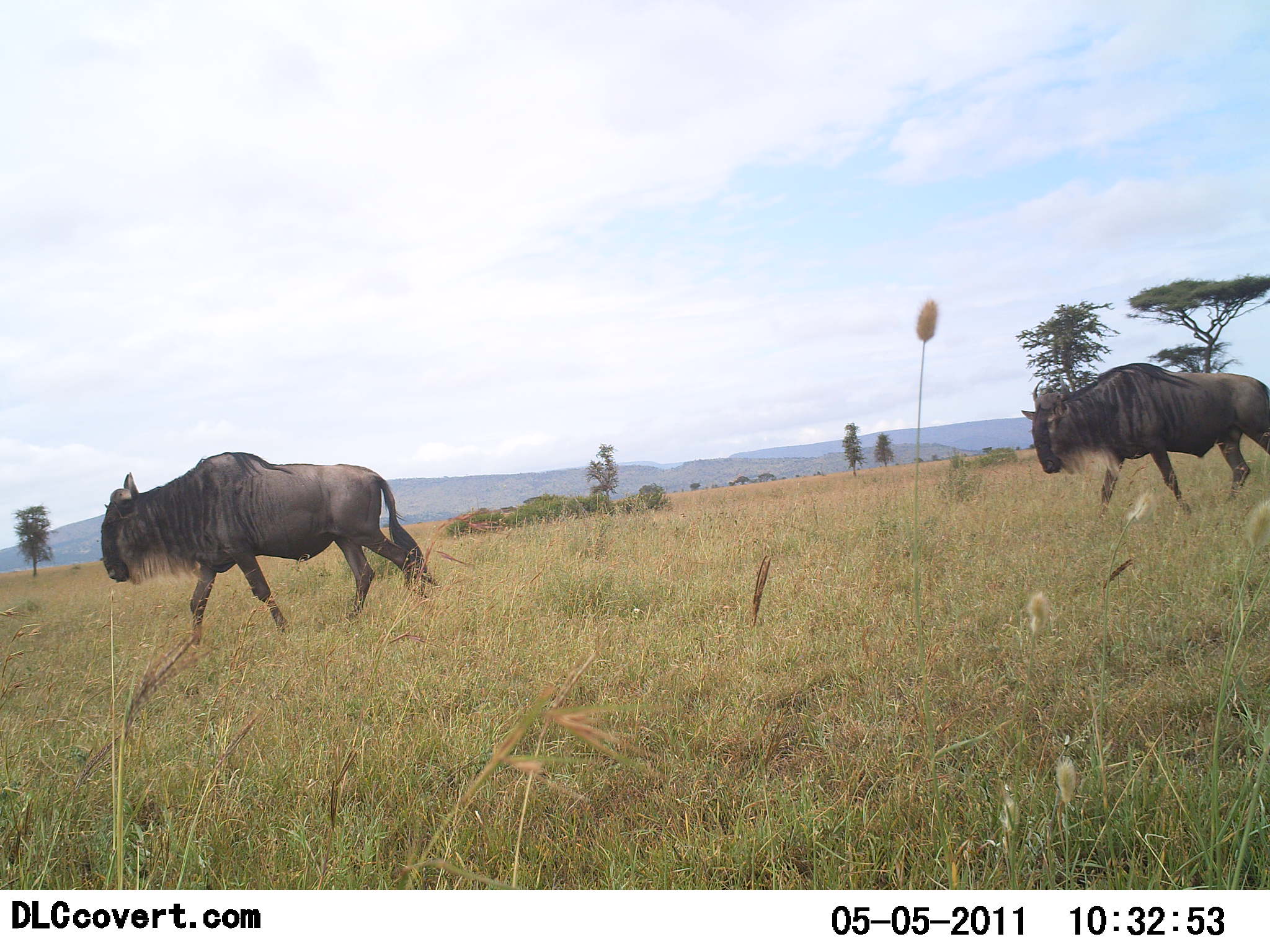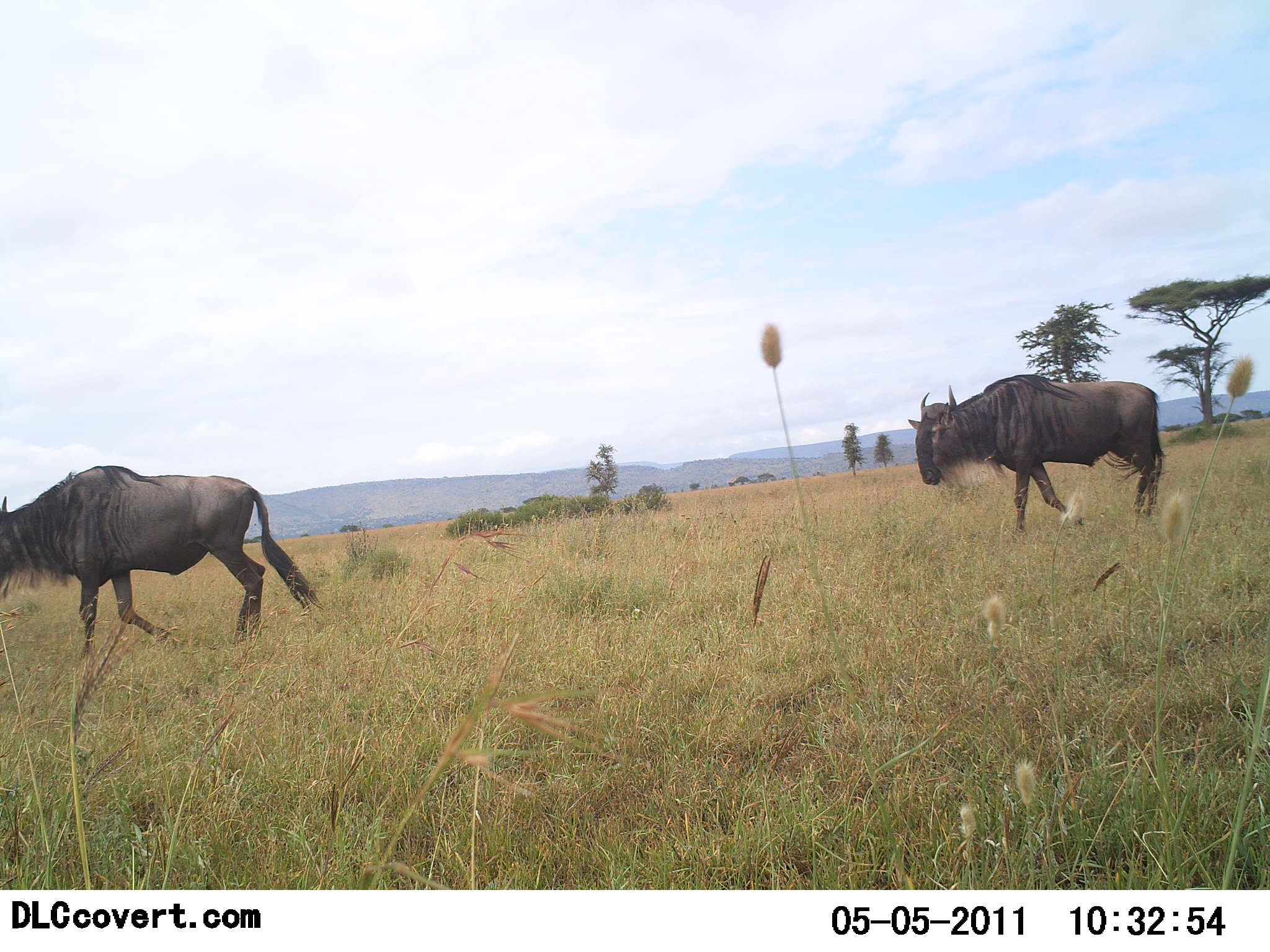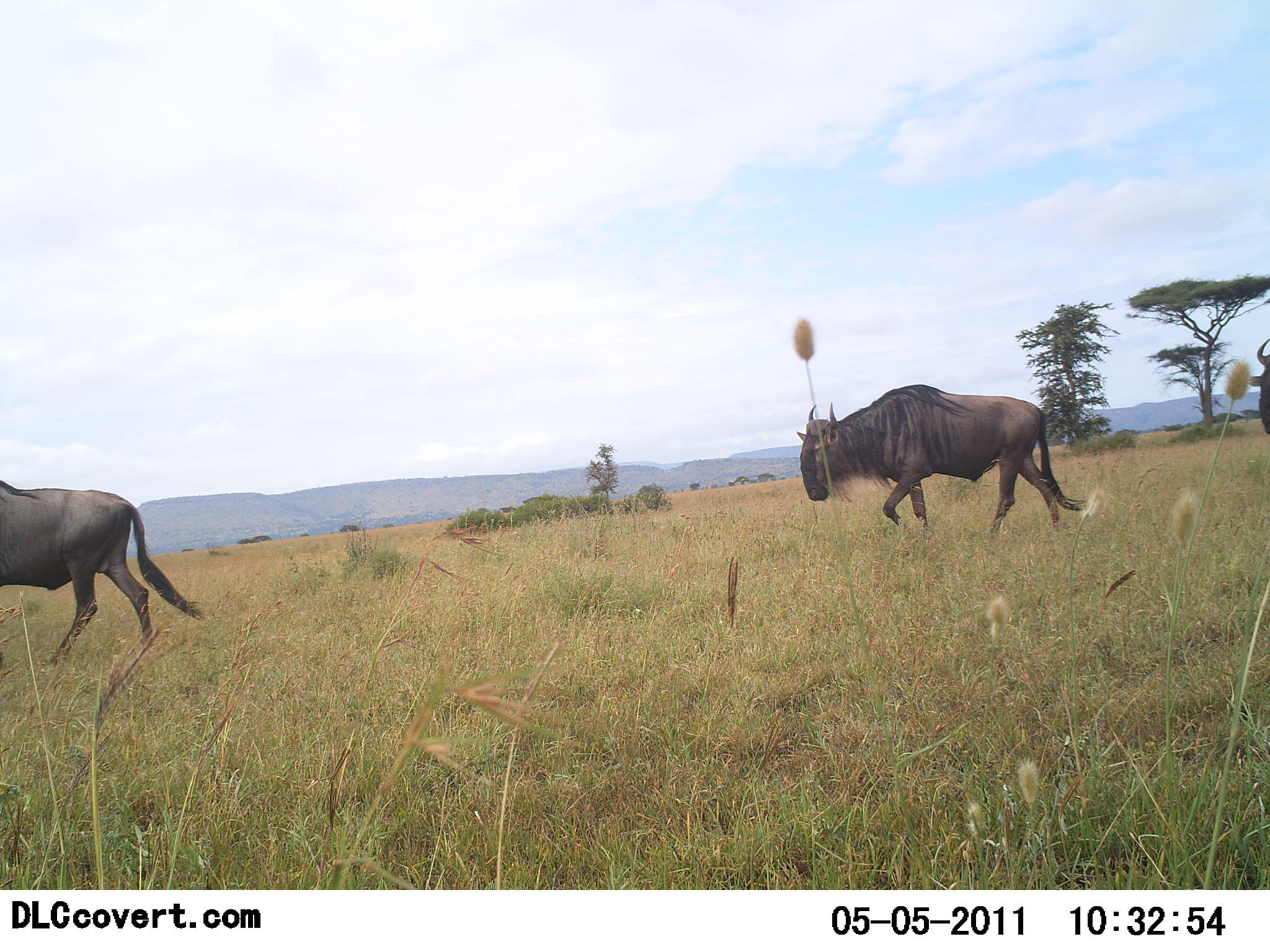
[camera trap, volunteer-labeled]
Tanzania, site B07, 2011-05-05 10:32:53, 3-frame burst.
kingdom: Animalia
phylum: Chordata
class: Mammalia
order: Artiodactyla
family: Bovidae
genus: Connochaetes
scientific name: Connochaetes taurinus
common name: blue wildebeest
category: wildebeest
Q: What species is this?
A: Wildebeest (blue wildebeest) (Connochaetes taurinus).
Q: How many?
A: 2.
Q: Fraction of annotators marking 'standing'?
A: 0%.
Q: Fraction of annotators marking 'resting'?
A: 0%.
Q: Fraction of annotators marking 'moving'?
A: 100%.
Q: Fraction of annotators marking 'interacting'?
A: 0%.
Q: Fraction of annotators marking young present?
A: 0%.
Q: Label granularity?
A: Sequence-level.